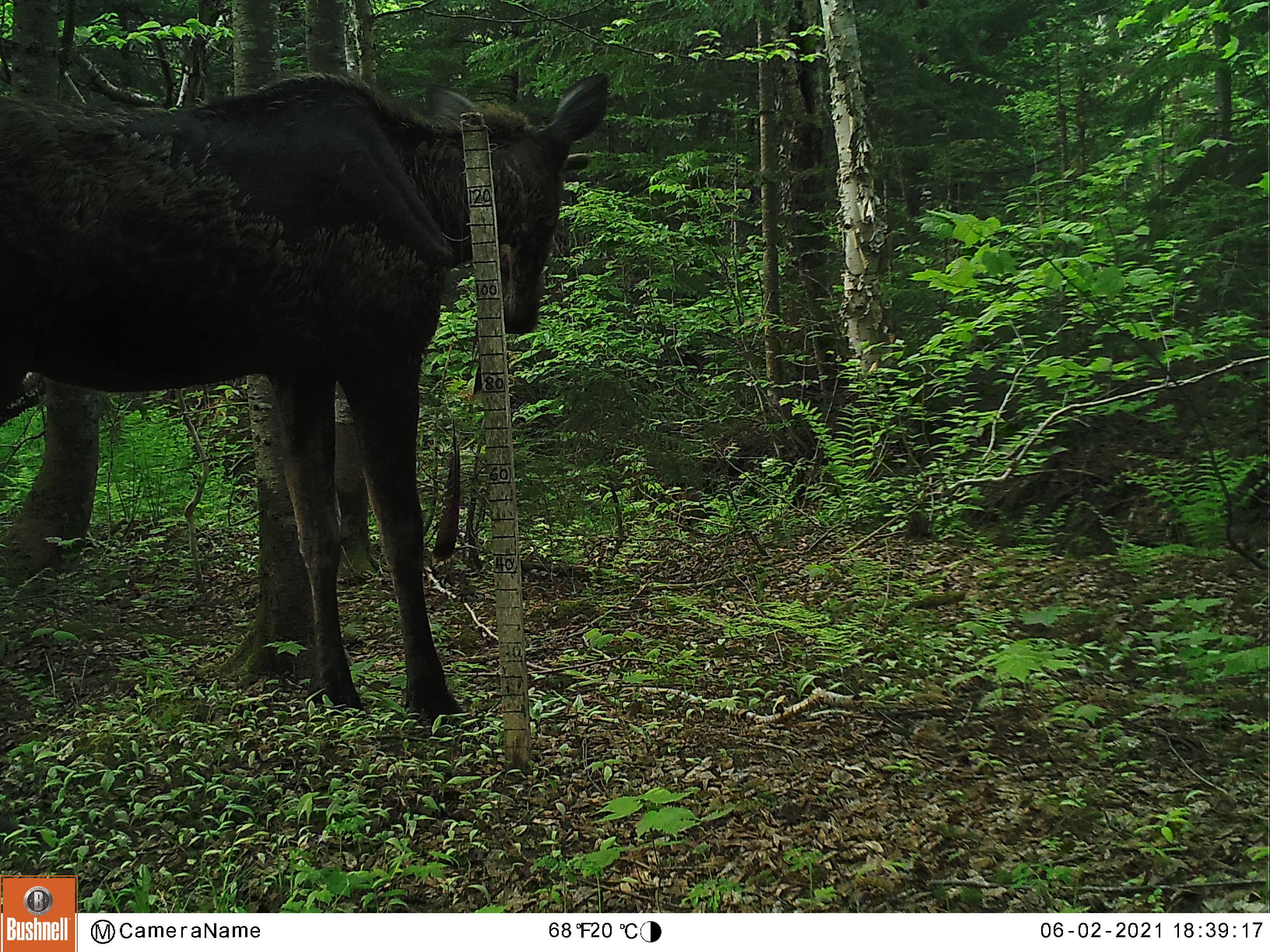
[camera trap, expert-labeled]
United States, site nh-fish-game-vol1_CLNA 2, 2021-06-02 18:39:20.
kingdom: Animalia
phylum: Chordata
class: Mammalia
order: Artiodactyla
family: Cervidae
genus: Alces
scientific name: Alces alces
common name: moose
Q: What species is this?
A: Moose (Alces alces).